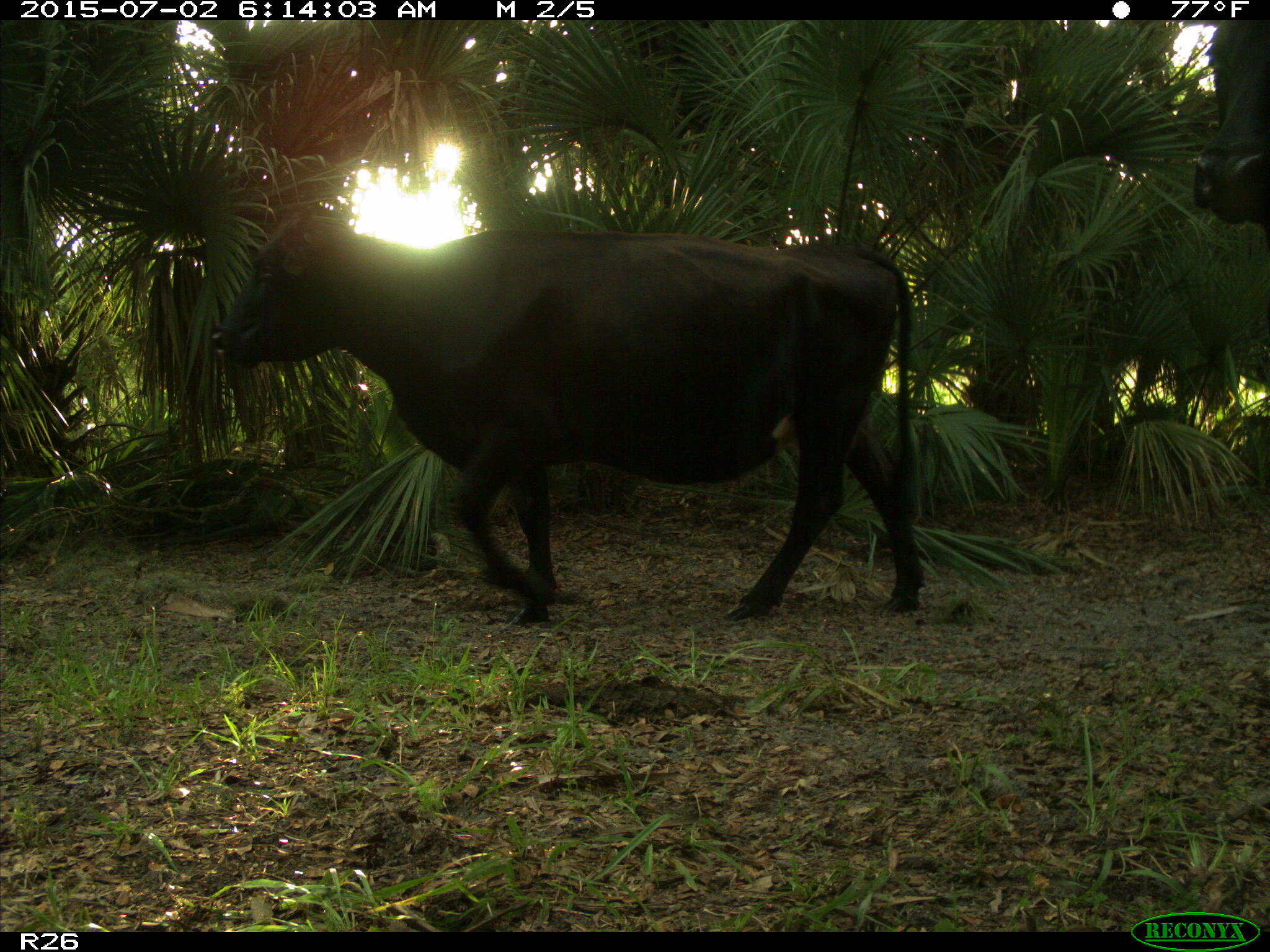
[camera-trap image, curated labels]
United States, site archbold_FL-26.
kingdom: Animalia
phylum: Chordata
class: Mammalia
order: Artiodactyla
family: Bovidae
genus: Bos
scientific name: Bos taurus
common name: domestic cow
Bos taurus (domestic cow).